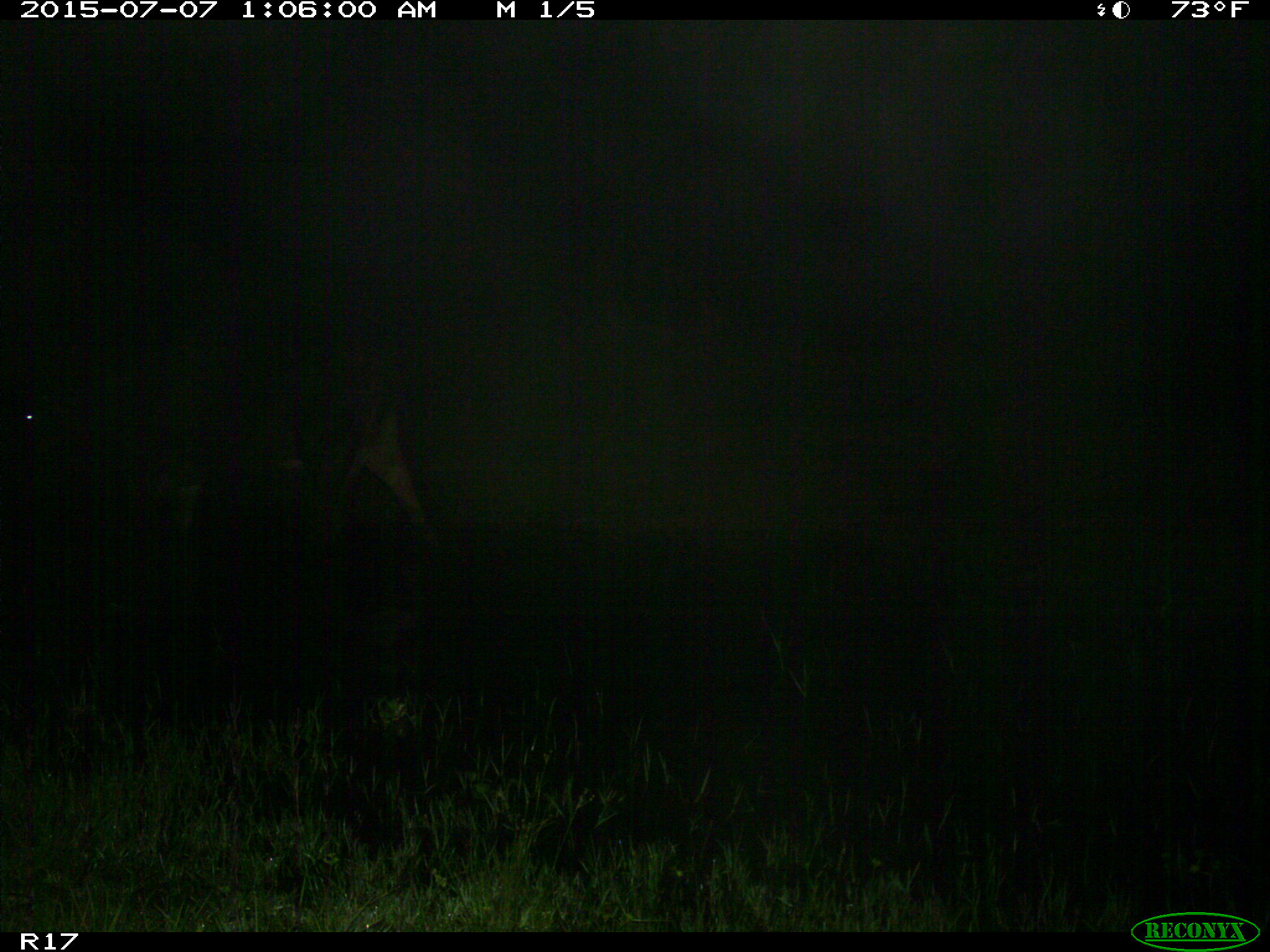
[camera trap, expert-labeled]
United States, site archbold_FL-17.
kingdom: Animalia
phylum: Chordata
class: Mammalia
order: Artiodactyla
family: Bovidae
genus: Bos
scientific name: Bos taurus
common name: domestic cow